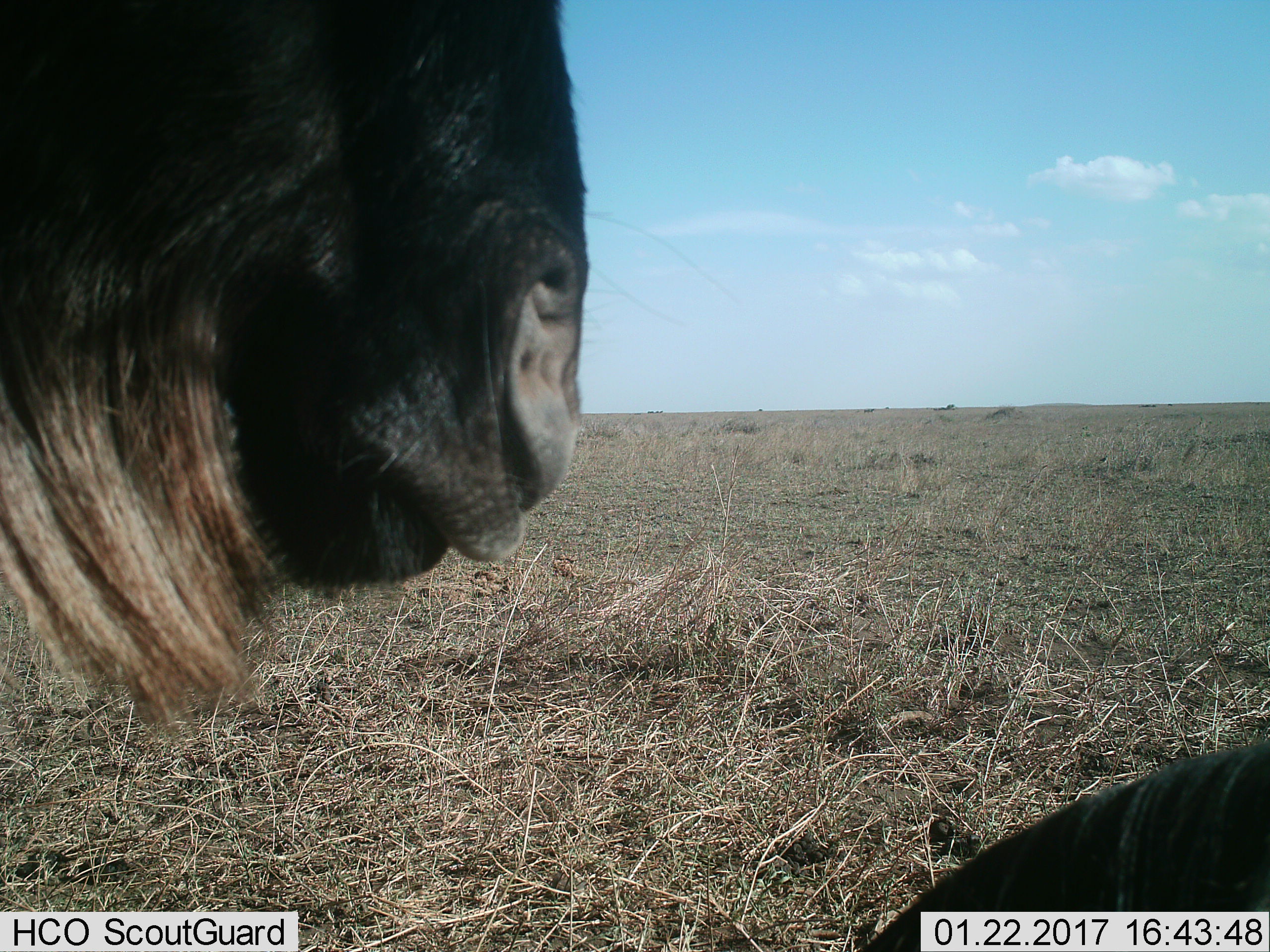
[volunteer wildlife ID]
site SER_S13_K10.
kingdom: Animalia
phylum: Chordata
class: Mammalia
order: Artiodactyla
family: Bovidae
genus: Connochaetes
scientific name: Connochaetes taurinus taurinus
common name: blue wildebeest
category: wildebeestblue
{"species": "wildebeestblue (blue wildebeest) (Connochaetes taurinus taurinus)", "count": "1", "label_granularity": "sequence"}